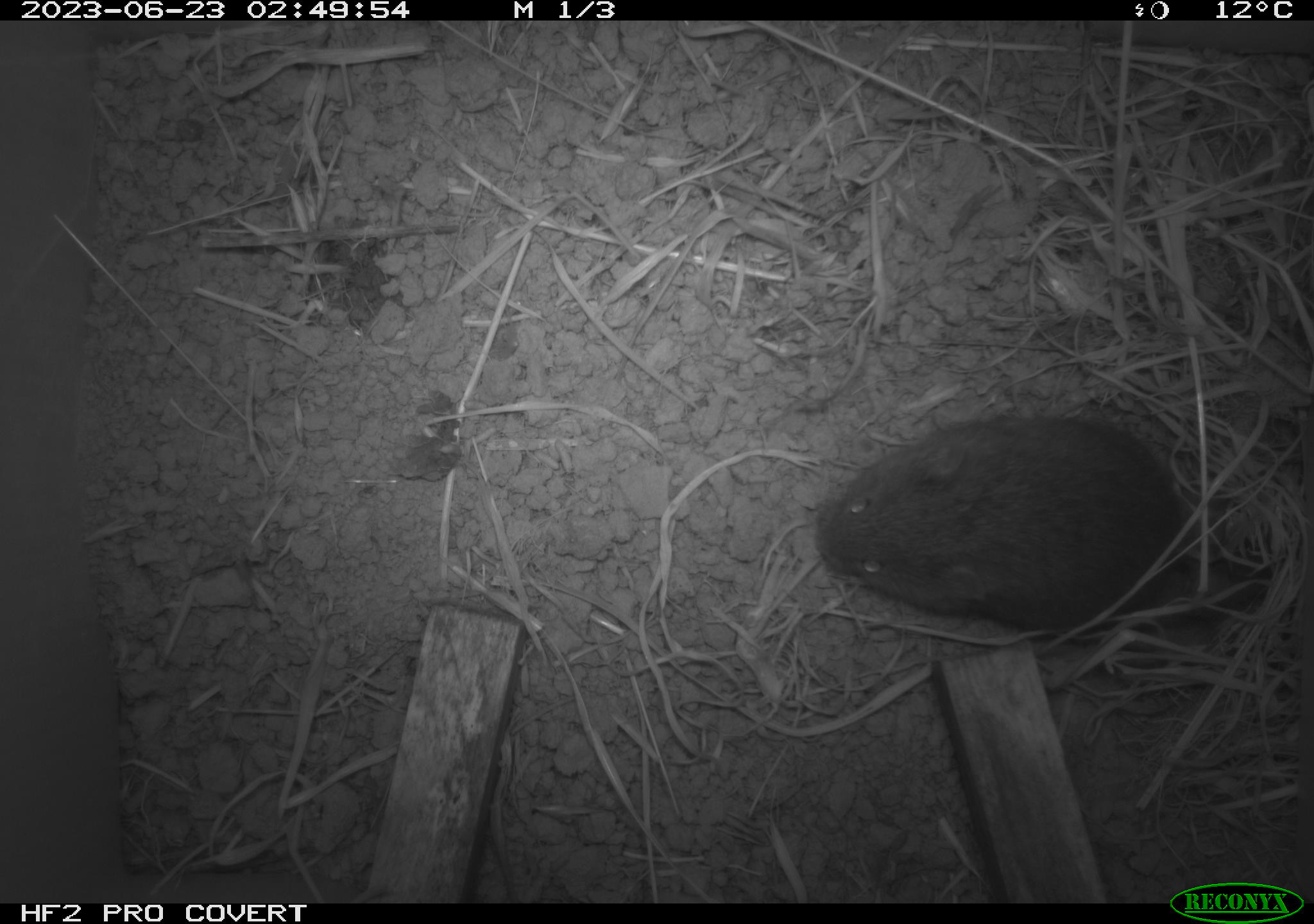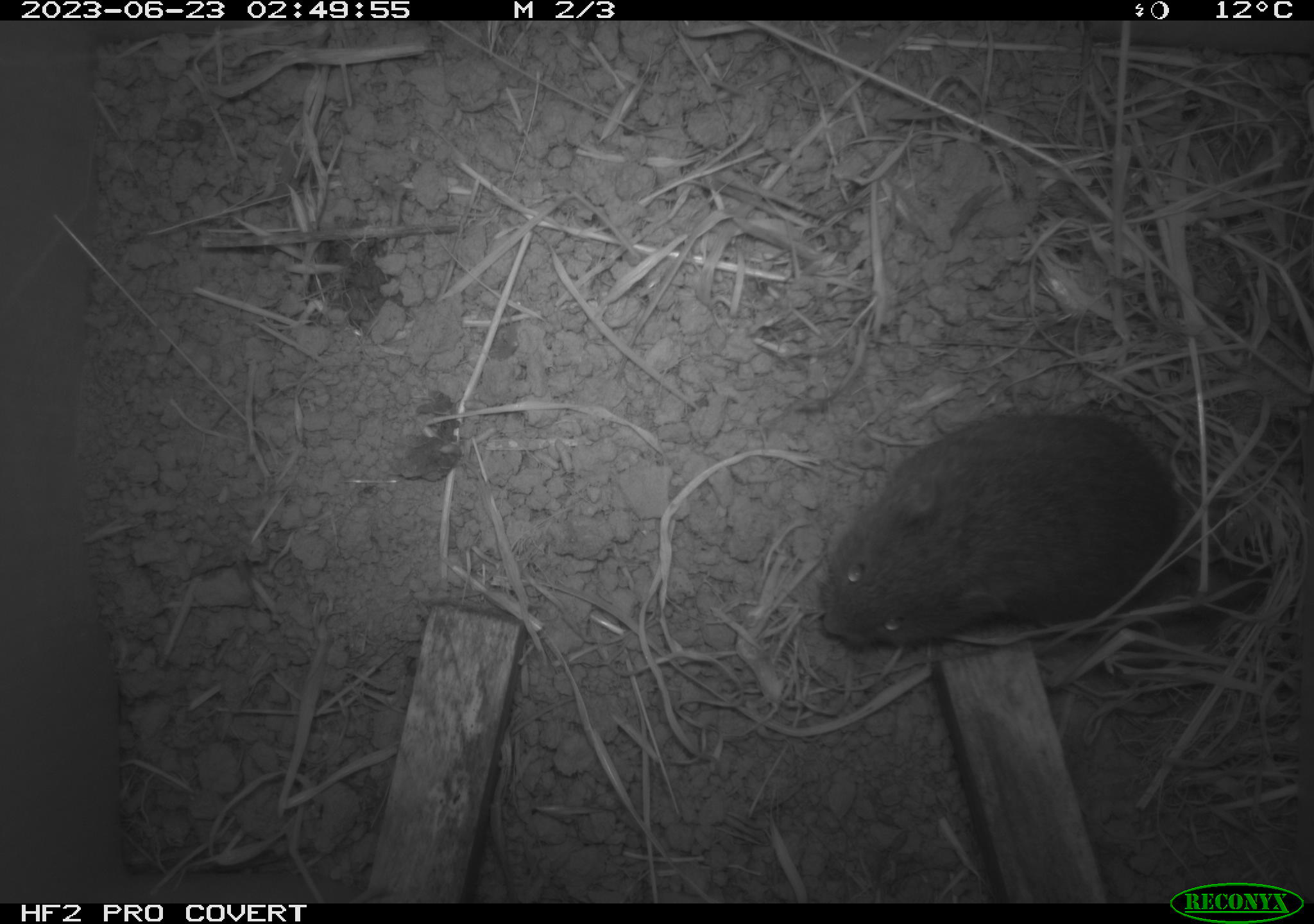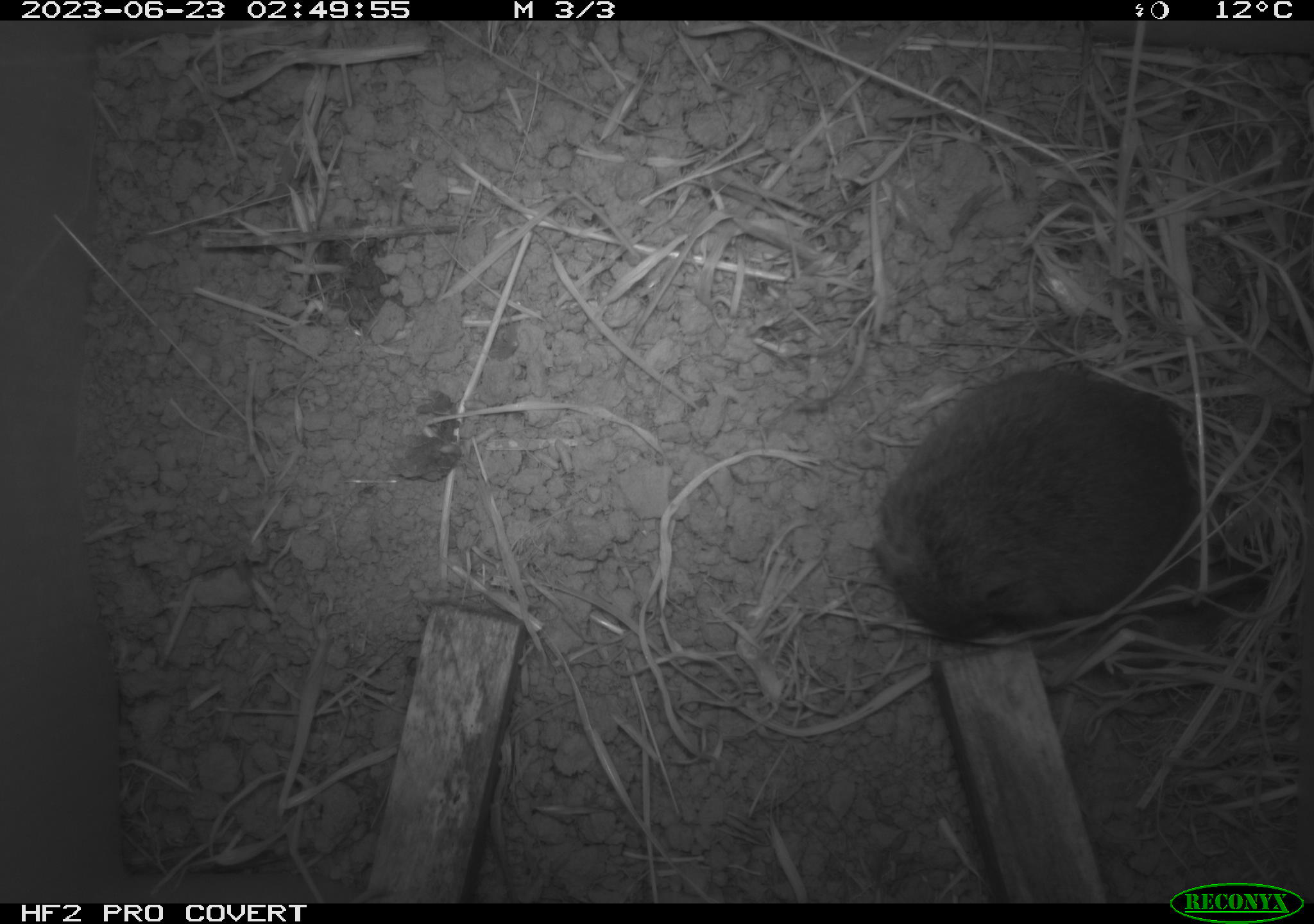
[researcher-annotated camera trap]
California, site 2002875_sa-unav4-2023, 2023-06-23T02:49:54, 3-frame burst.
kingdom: Animalia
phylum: Chordata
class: Mammalia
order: Rodentia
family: Cricetidae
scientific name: Arvicolinae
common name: voles, lemmings, and muskrats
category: arvicolinae subfamily